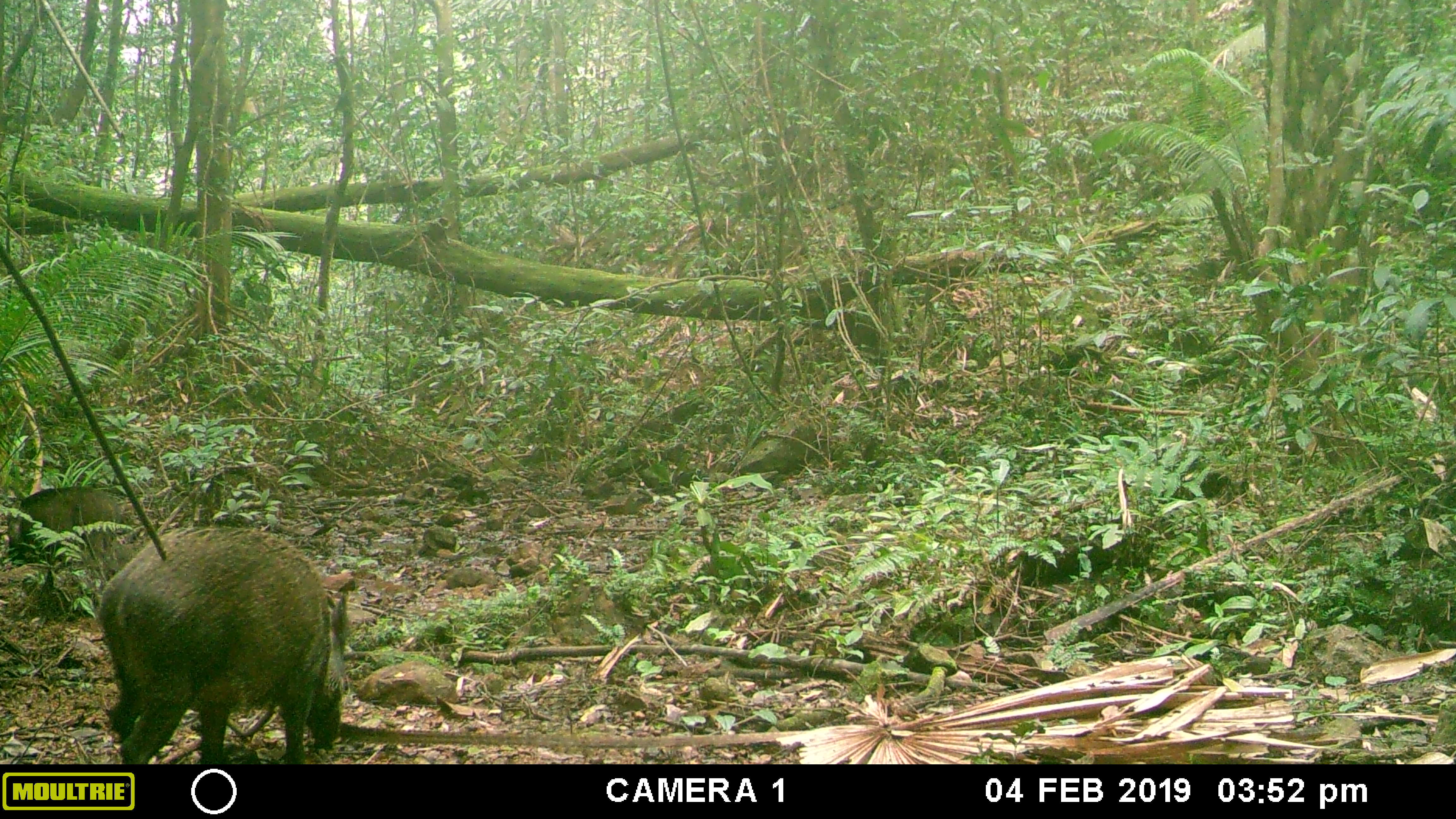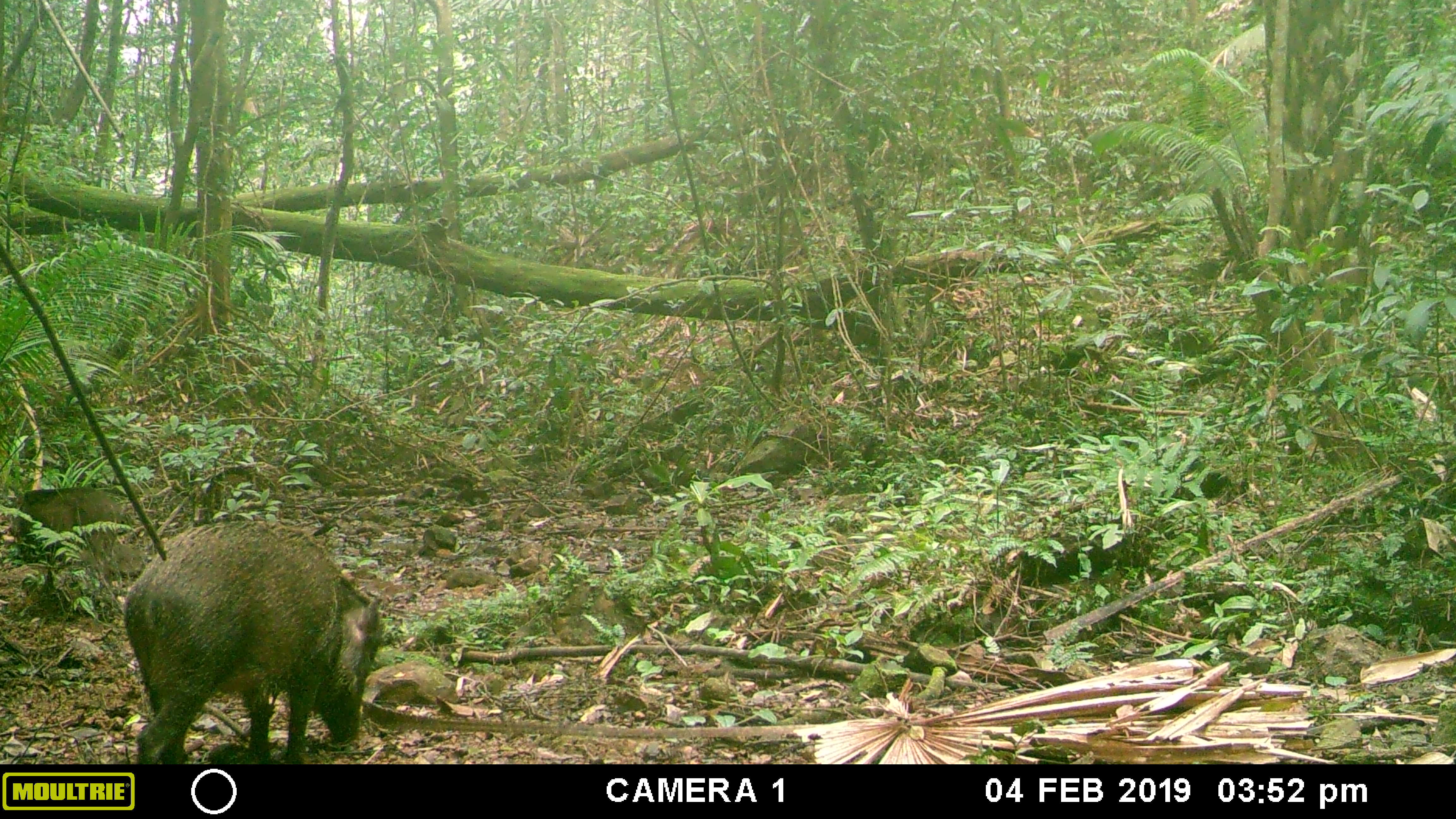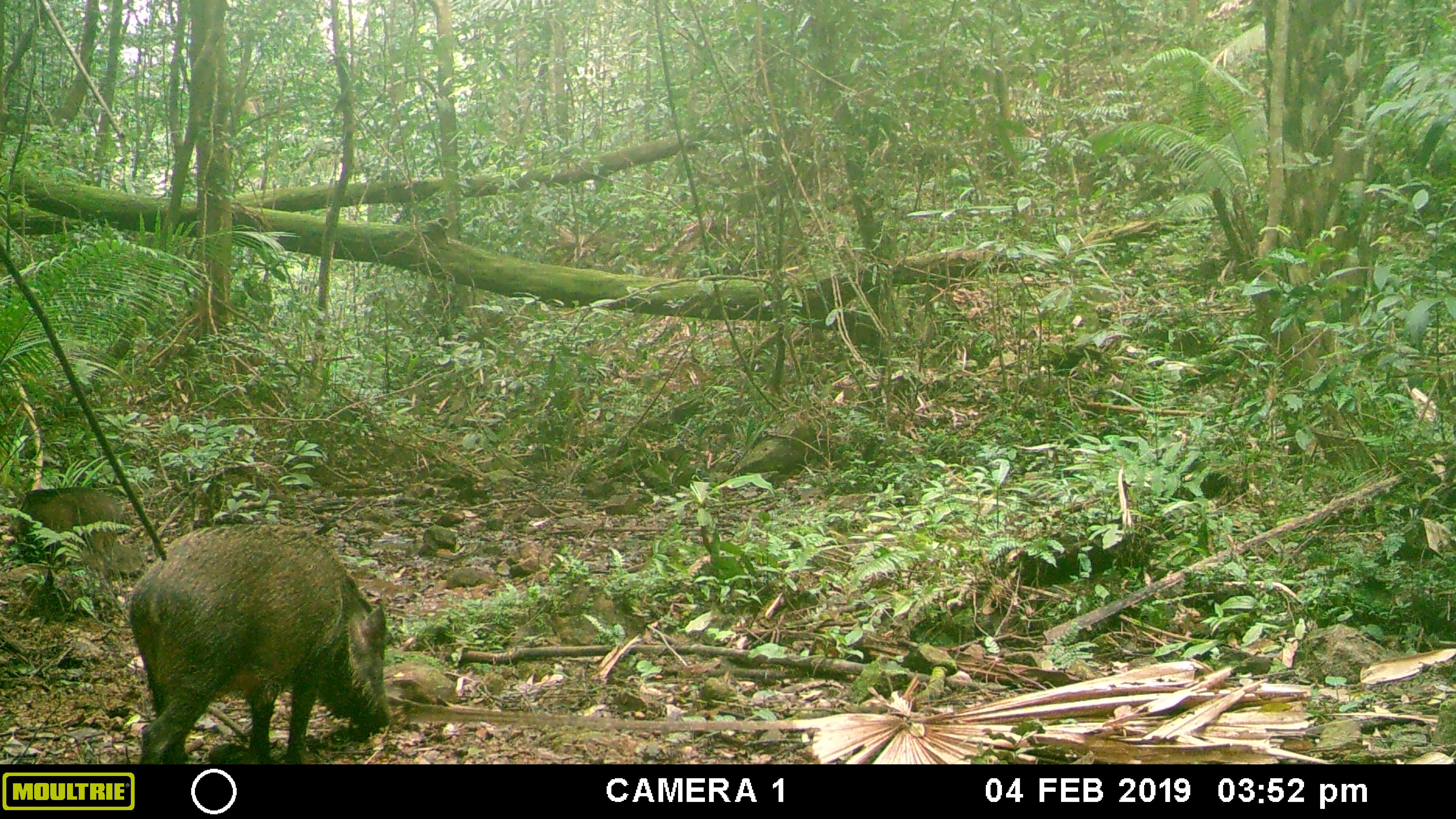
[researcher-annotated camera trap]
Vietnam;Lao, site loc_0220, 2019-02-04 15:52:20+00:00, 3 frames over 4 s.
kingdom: Animalia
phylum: Chordata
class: Mammalia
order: Artiodactyla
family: Suidae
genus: Sus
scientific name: Sus scrofa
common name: eurasian wild pig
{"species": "eurasian wild pig (Sus scrofa)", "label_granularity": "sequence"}